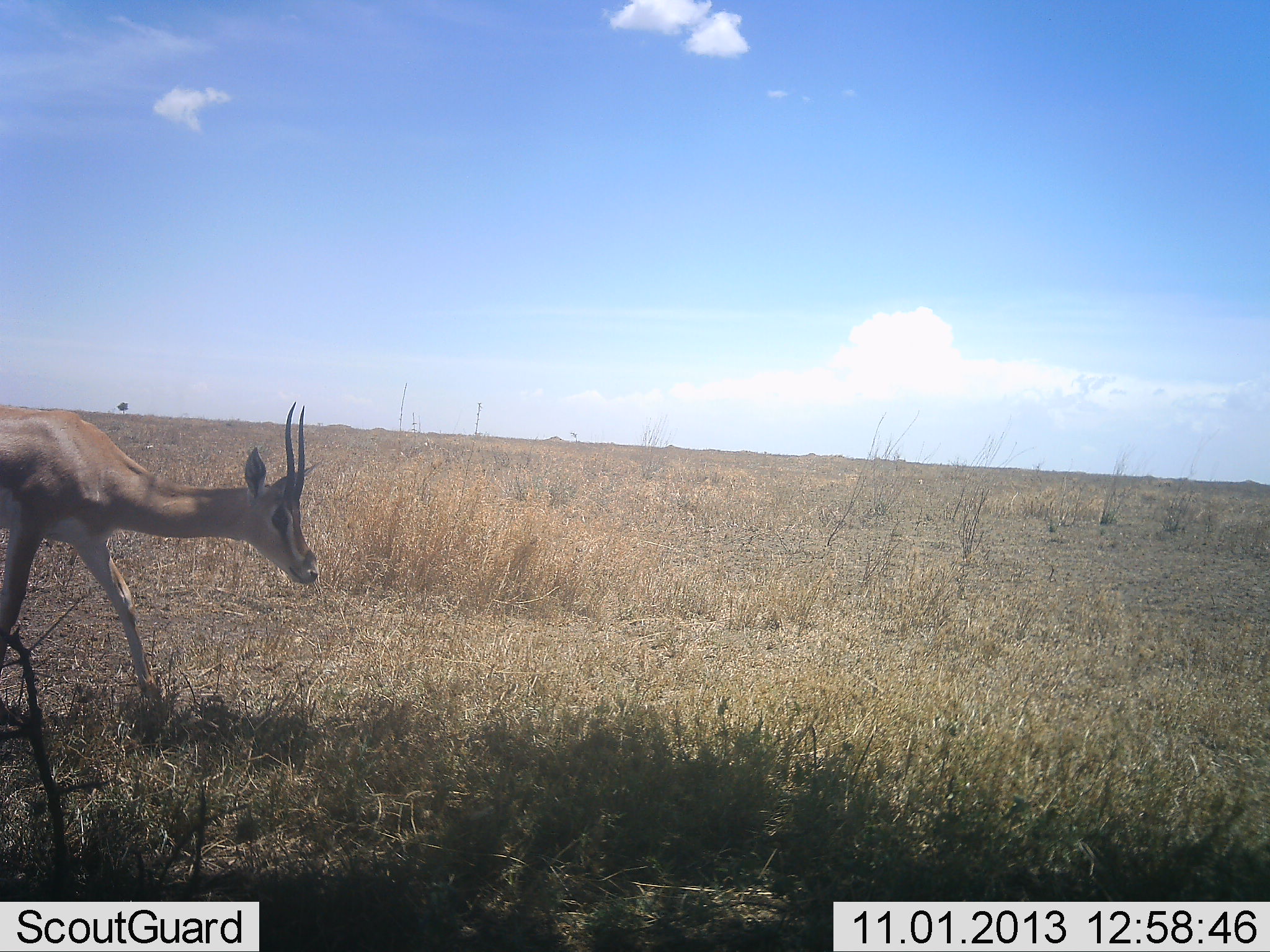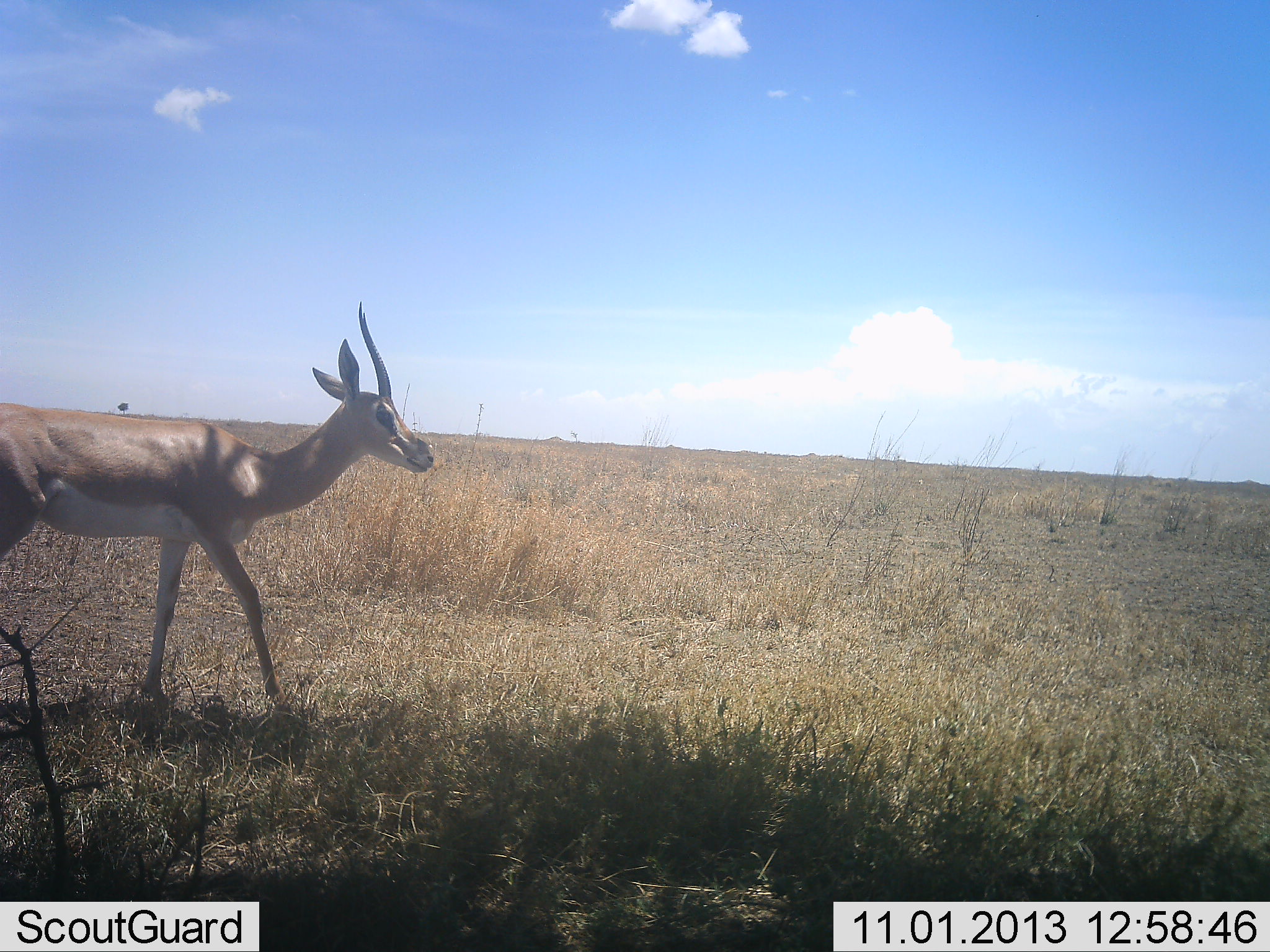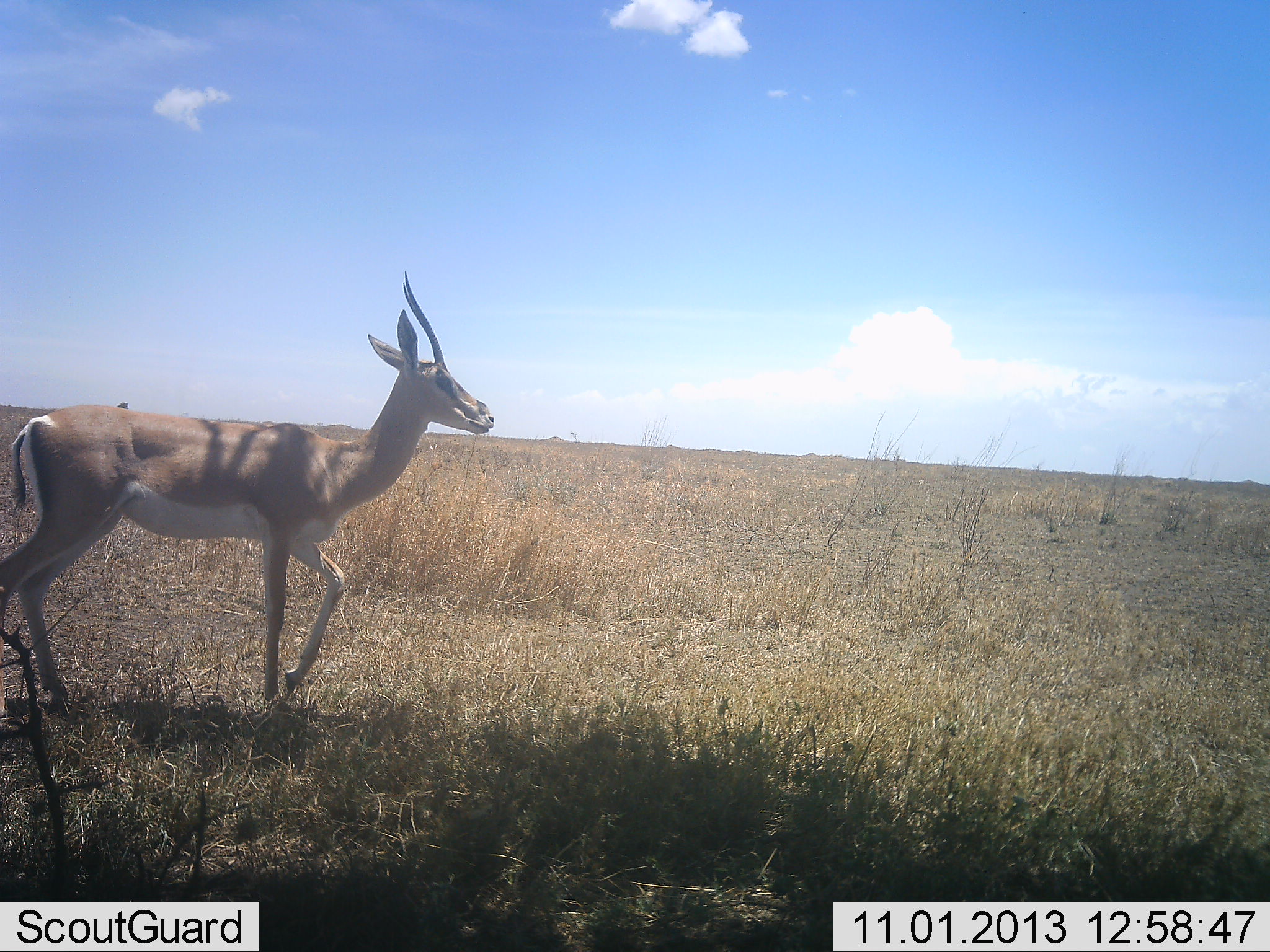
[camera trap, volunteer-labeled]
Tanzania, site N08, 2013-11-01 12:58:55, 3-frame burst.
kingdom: Animalia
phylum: Chordata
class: Mammalia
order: Artiodactyla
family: Bovidae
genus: Nanger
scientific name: Nanger granti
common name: grant's gazelle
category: gazellegrants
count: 1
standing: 4%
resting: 0%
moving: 96%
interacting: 0%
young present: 0%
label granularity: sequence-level